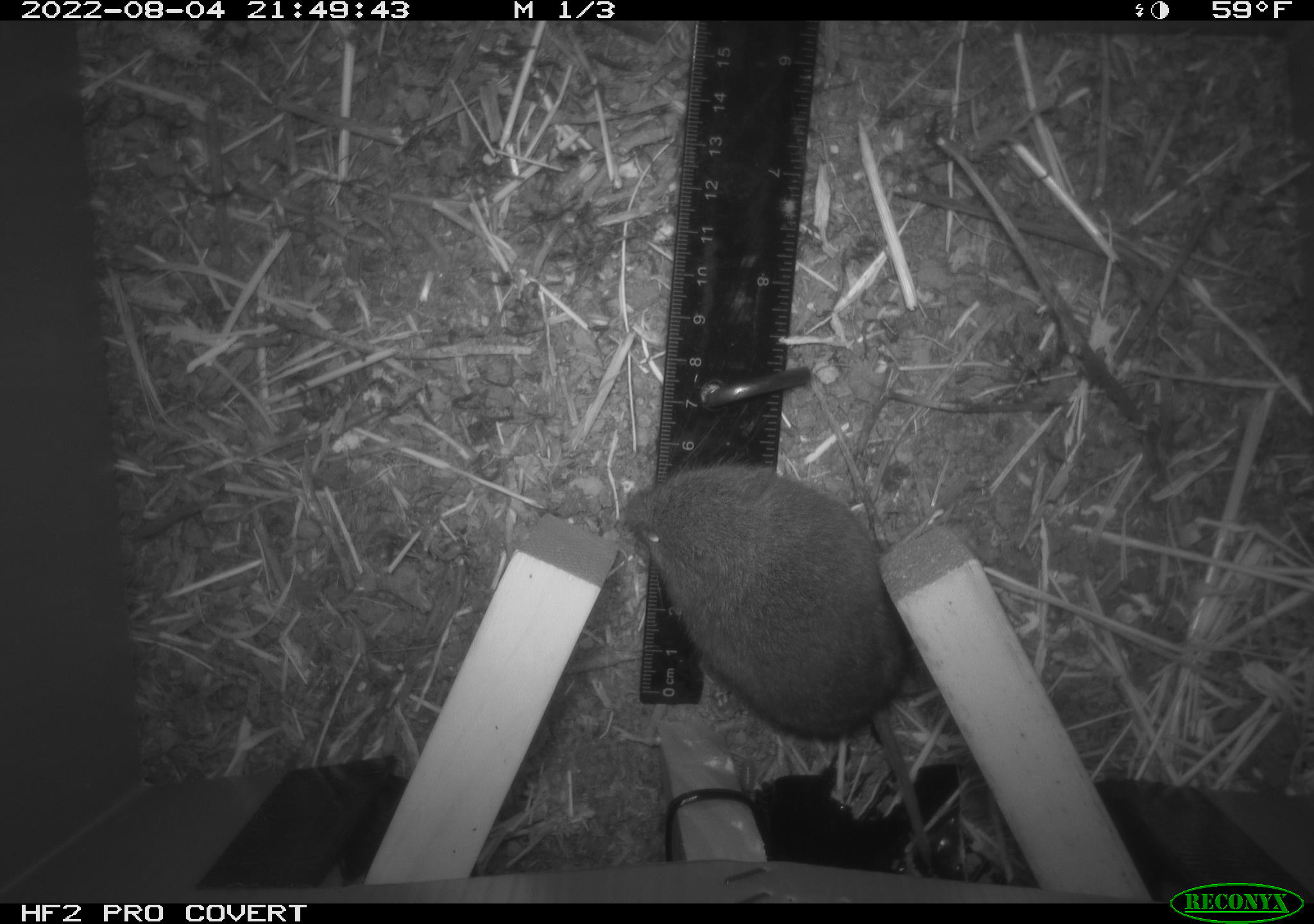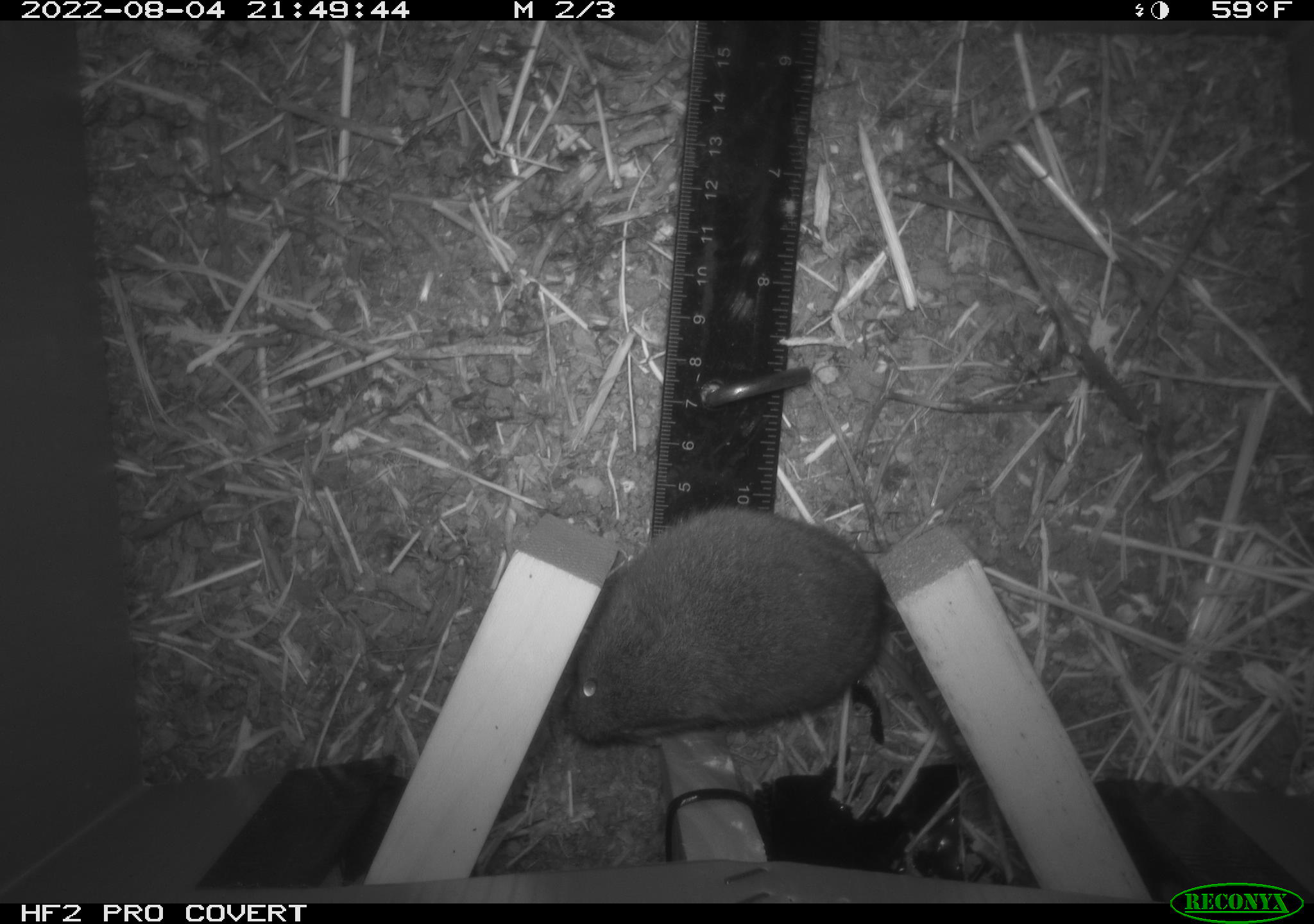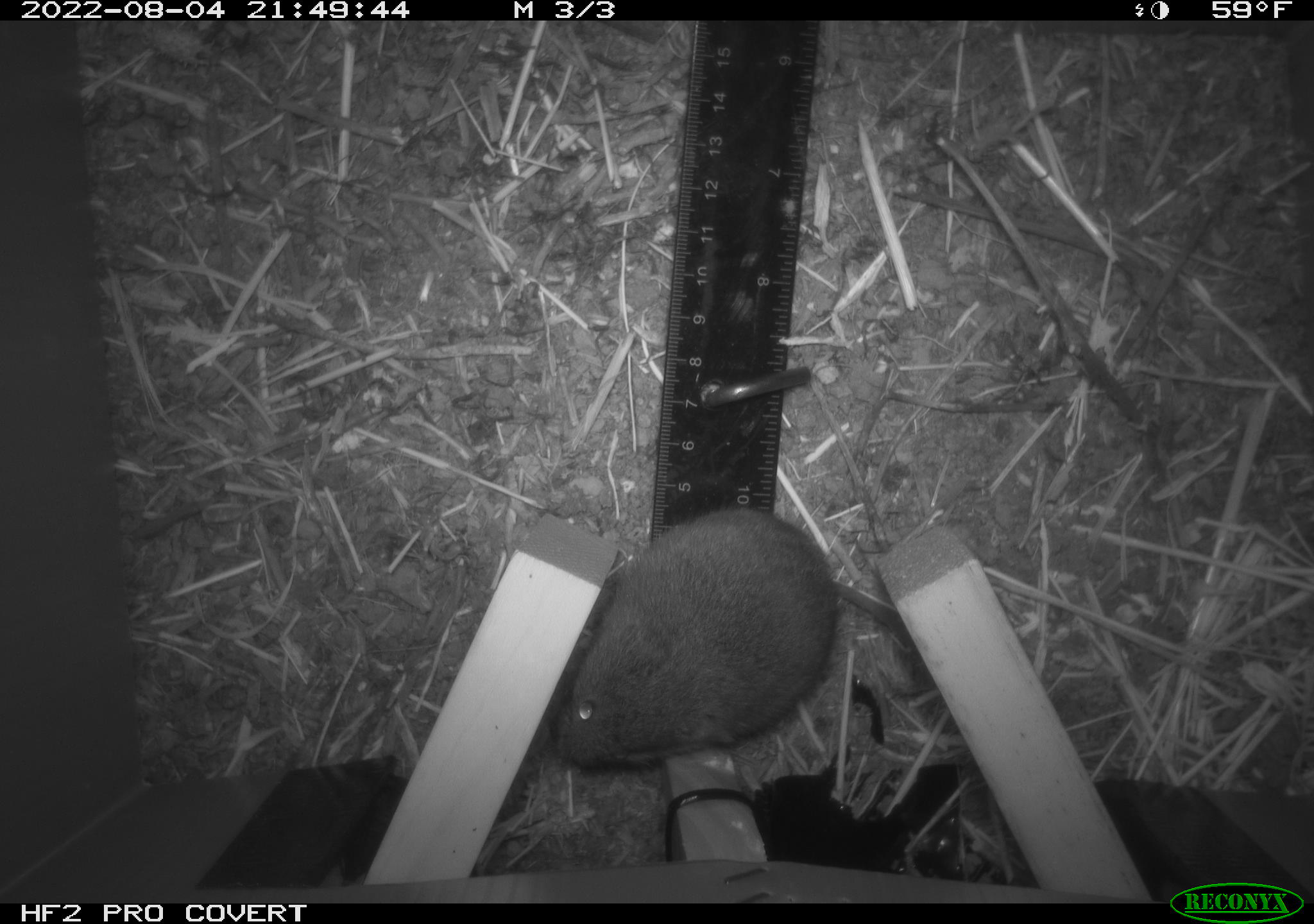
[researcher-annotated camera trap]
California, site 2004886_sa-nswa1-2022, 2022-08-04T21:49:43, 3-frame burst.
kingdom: Animalia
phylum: Chordata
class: Mammalia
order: Rodentia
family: Cricetidae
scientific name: Cricetidae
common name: hamsters, voles, lemmings, and allies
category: cricetidae family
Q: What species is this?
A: Cricetidae family (hamsters, voles, lemmings, and allies) (Cricetidae).